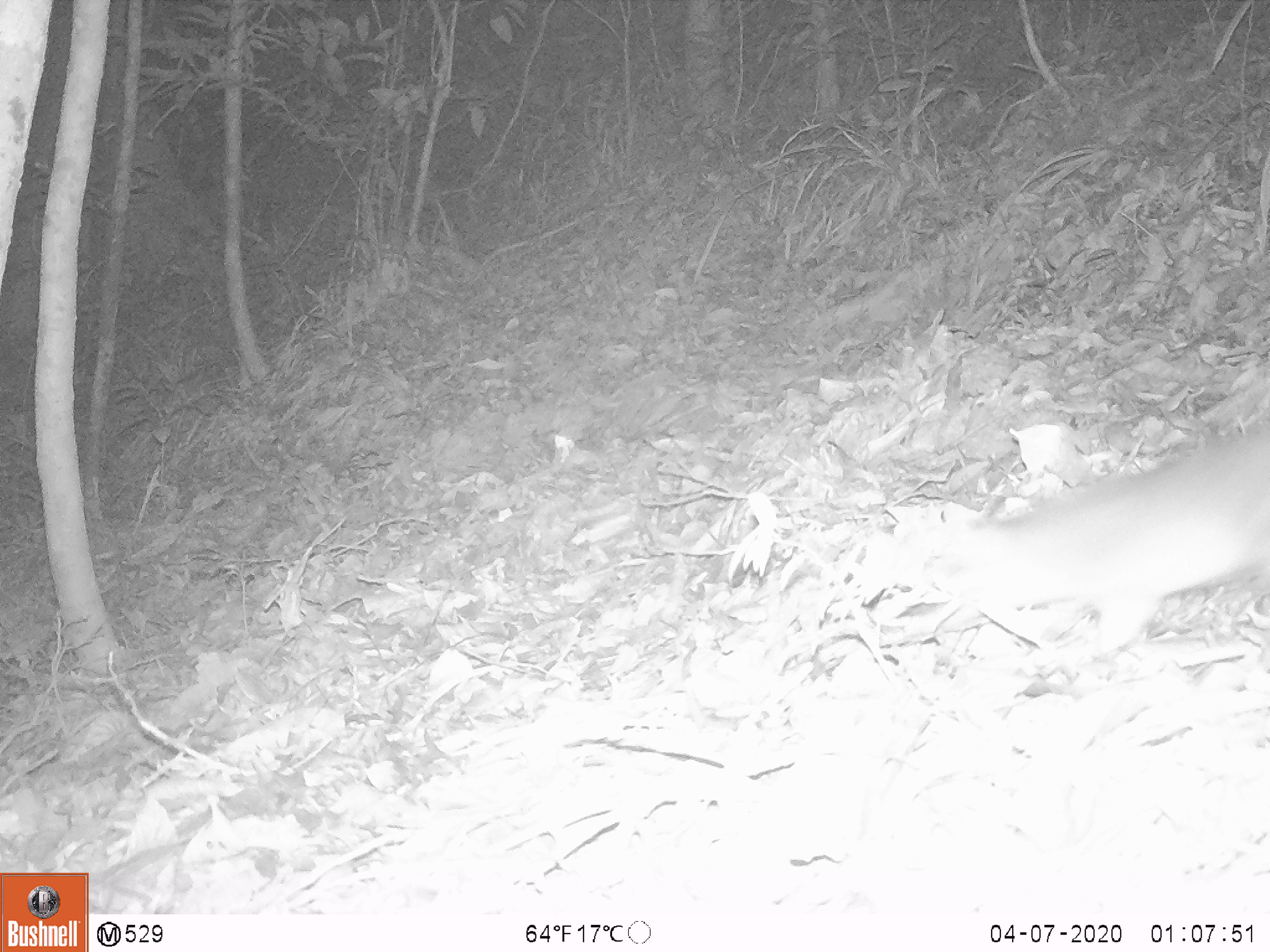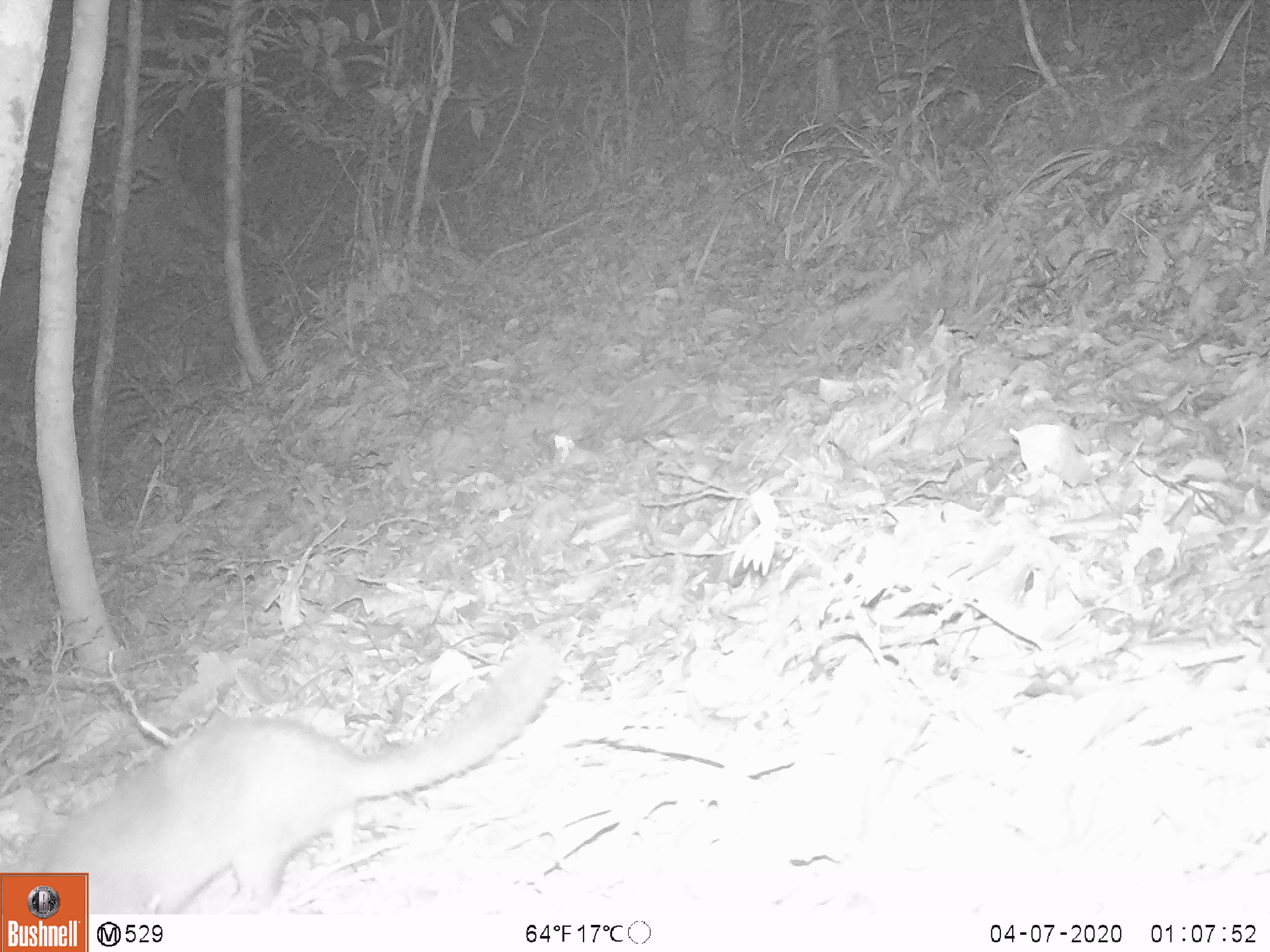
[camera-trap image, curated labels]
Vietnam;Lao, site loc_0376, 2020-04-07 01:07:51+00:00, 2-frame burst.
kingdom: Animalia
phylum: Chordata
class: Mammalia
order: Carnivora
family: Mustelidae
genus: Melogale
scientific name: Melogale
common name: ferret badger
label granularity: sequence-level